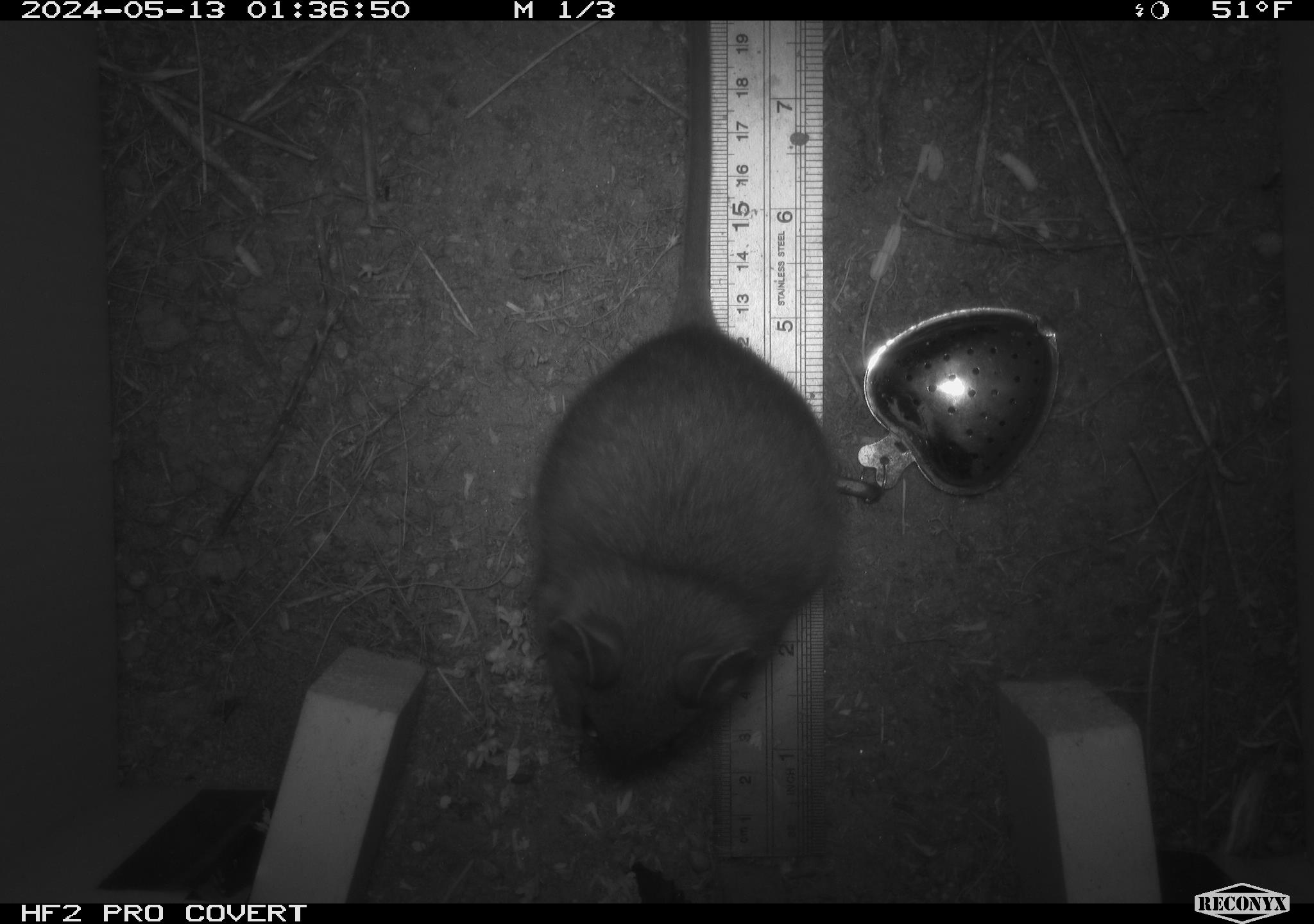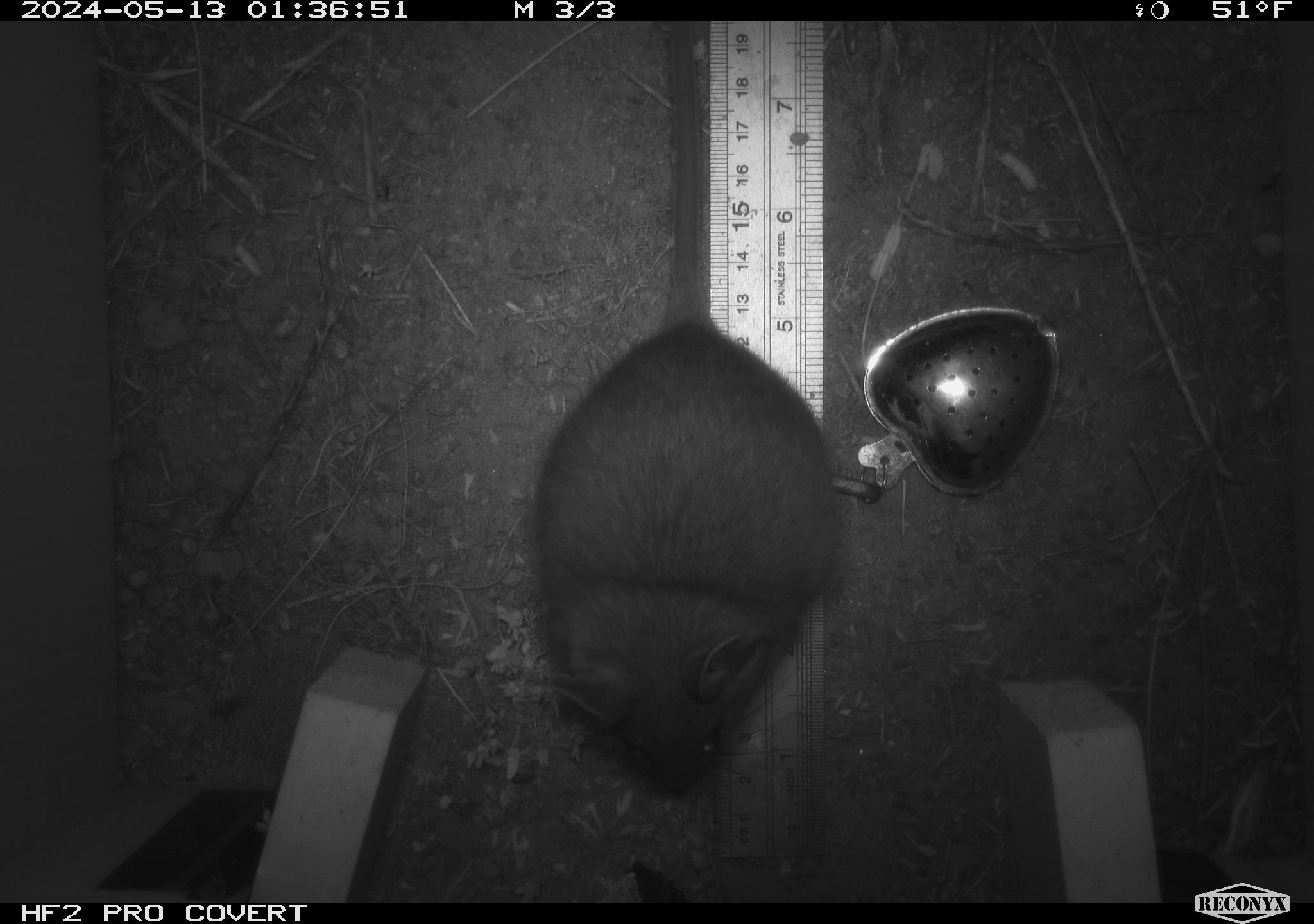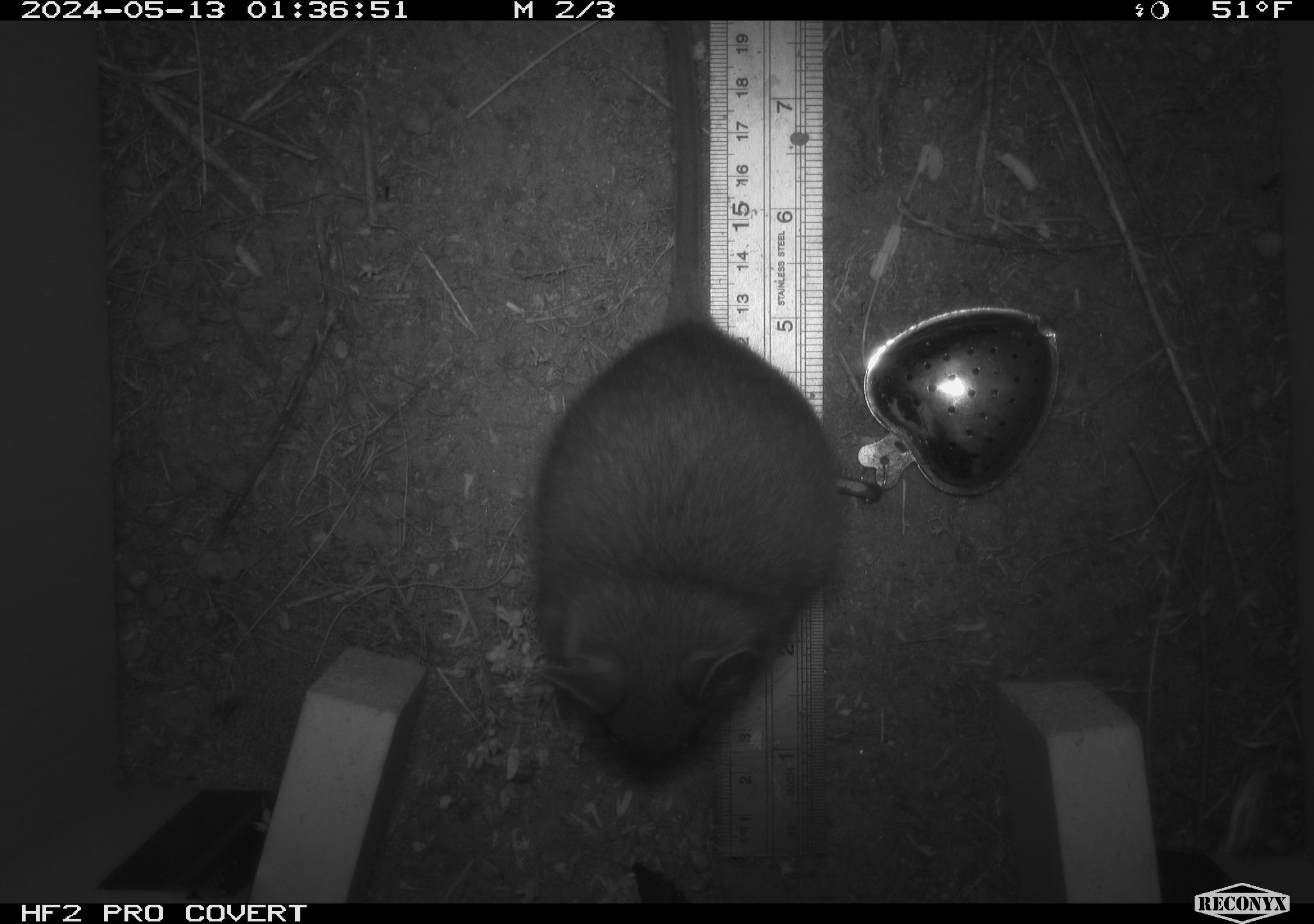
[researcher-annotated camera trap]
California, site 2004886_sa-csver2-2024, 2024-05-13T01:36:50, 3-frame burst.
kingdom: Animalia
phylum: Chordata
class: Mammalia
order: Rodentia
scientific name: Rodentia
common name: rodent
Rodent (Rodentia).